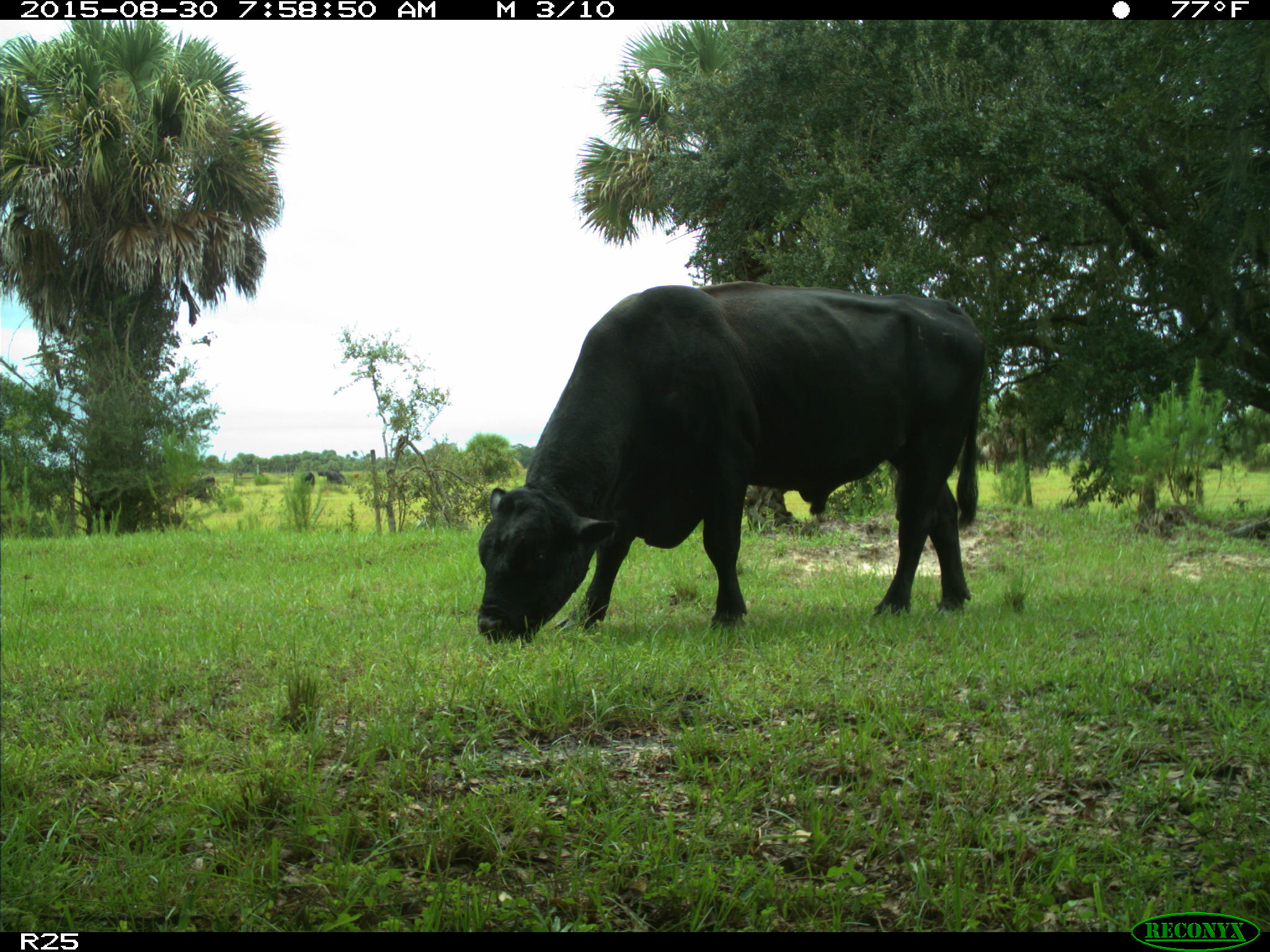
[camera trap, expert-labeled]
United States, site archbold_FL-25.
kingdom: Animalia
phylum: Chordata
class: Mammalia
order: Artiodactyla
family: Bovidae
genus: Bos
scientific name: Bos taurus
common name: domestic cow